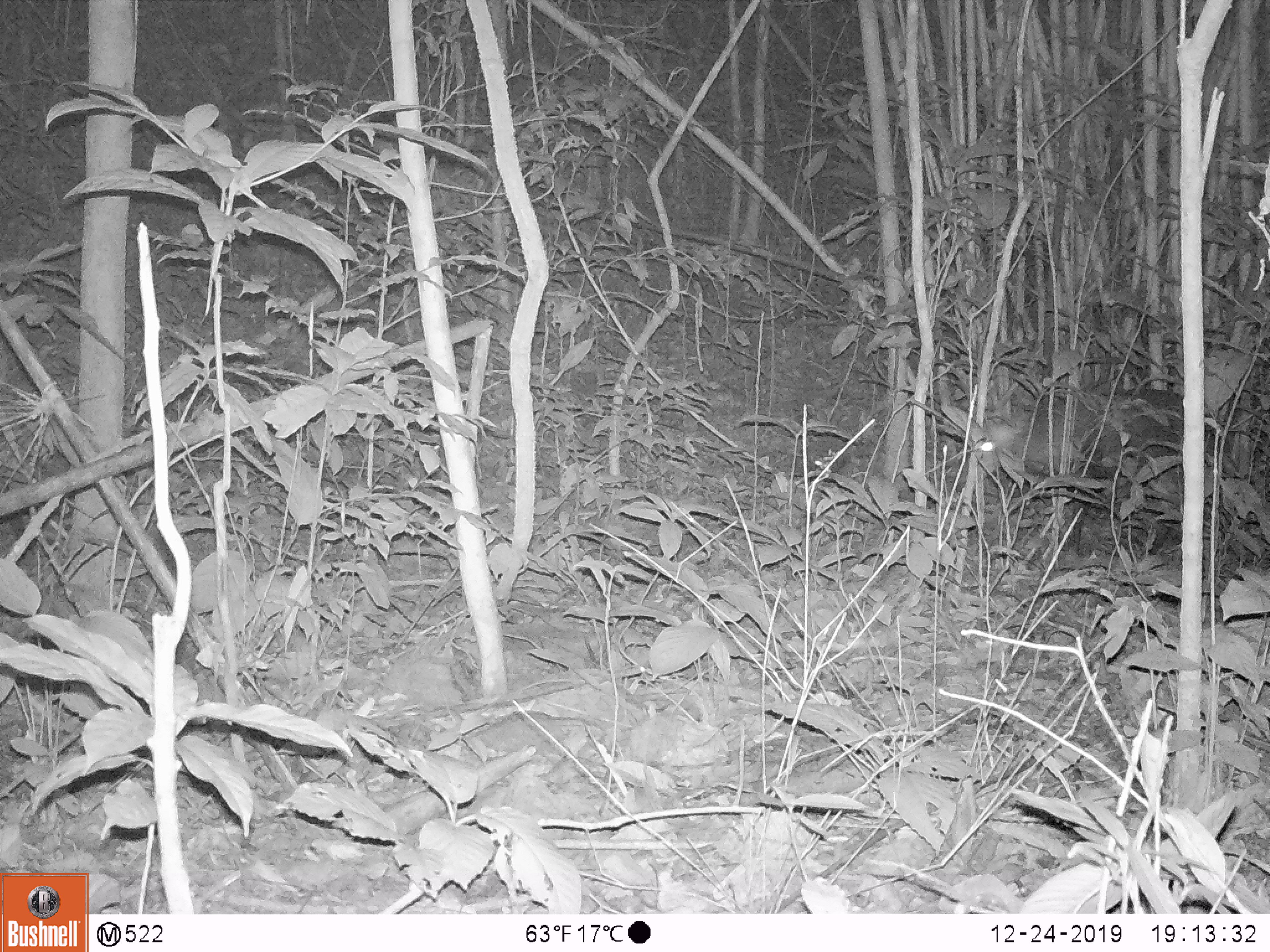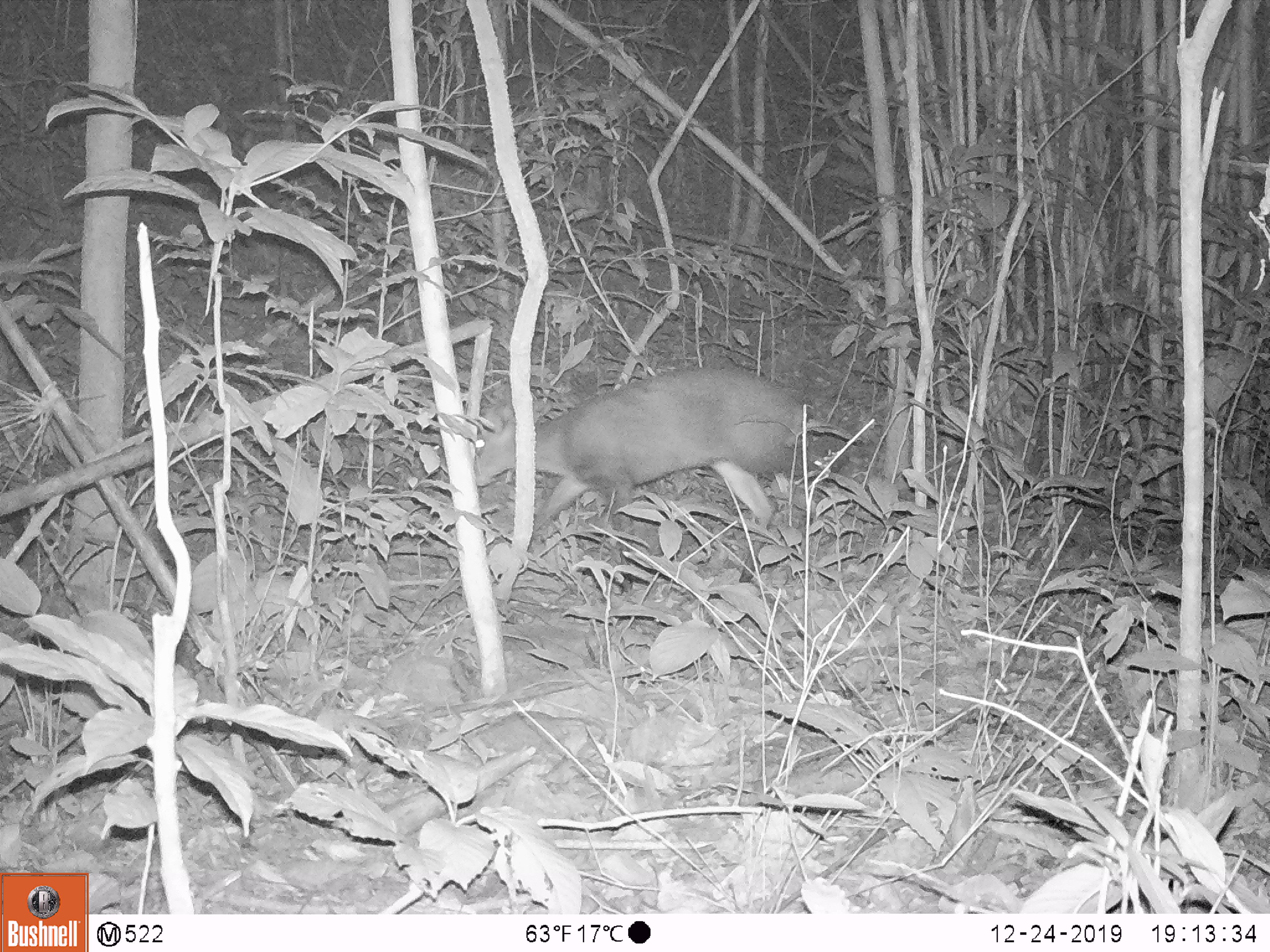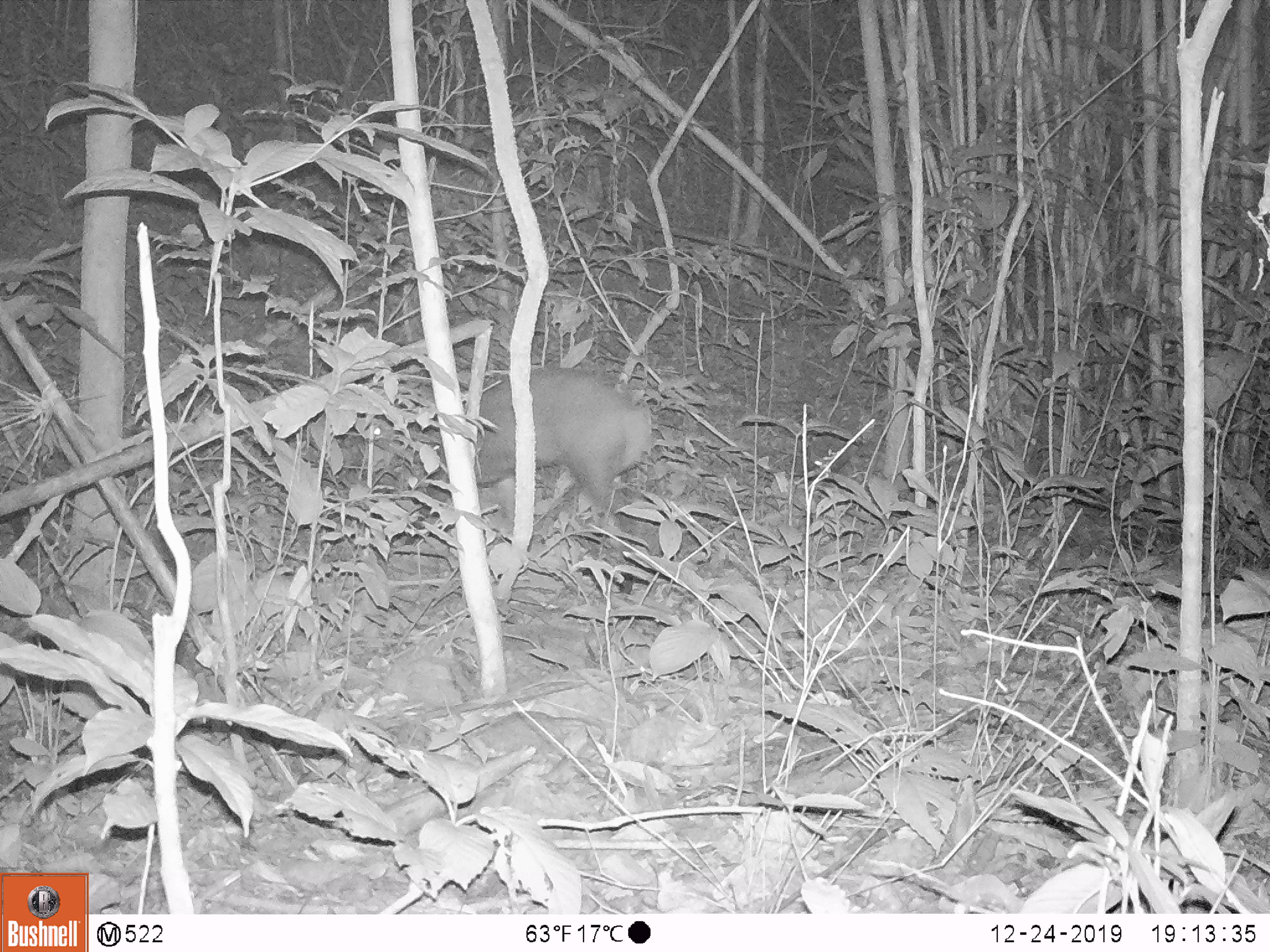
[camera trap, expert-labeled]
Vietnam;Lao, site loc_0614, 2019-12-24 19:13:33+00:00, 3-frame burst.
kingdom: Animalia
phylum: Chordata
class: Mammalia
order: Artiodactyla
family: Cervidae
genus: Muntiacus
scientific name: Muntiacus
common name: muntjacs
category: unidentified muntjac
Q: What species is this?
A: Unidentified muntjac (muntjacs) (Muntiacus).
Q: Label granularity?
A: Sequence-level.